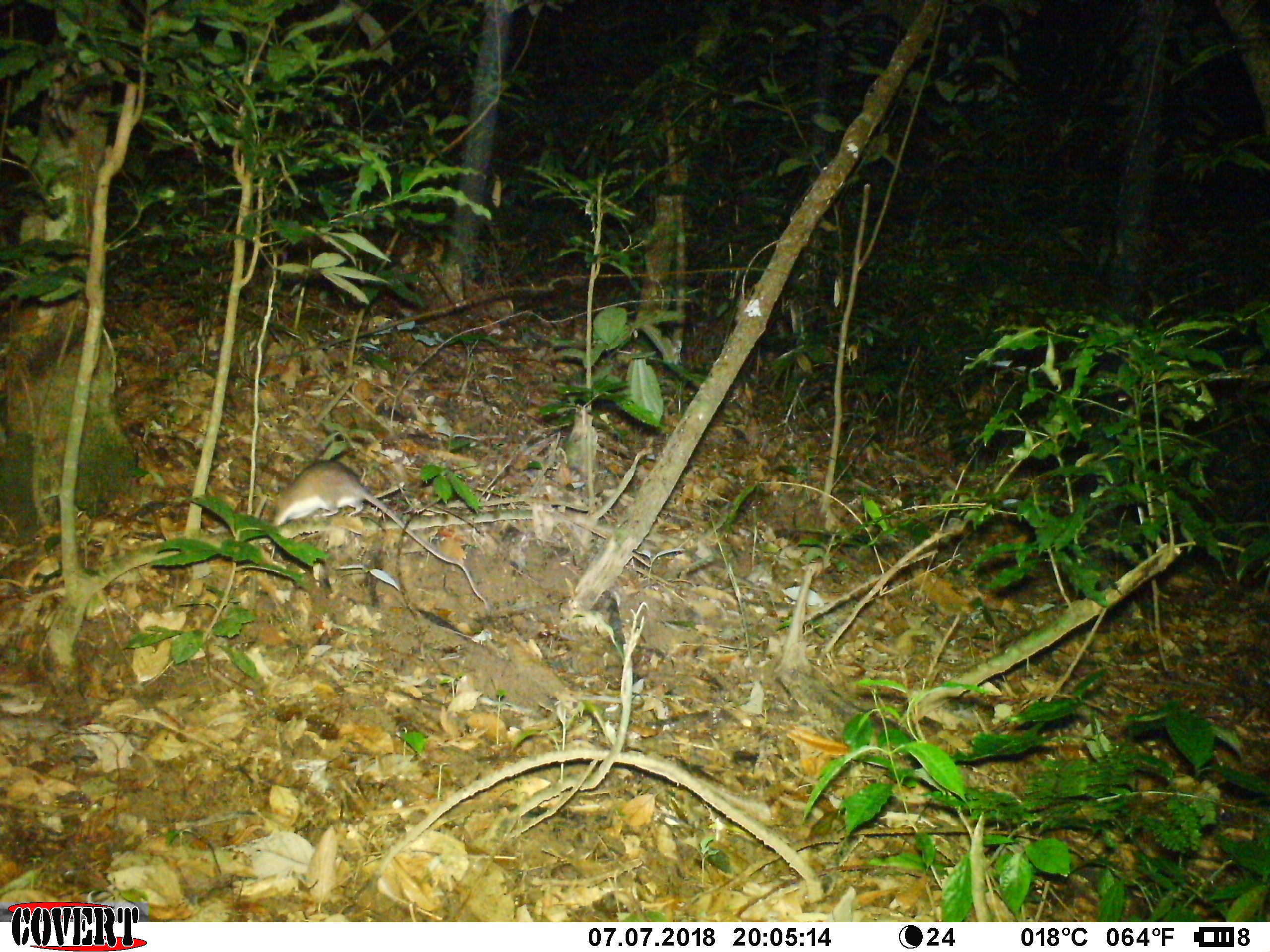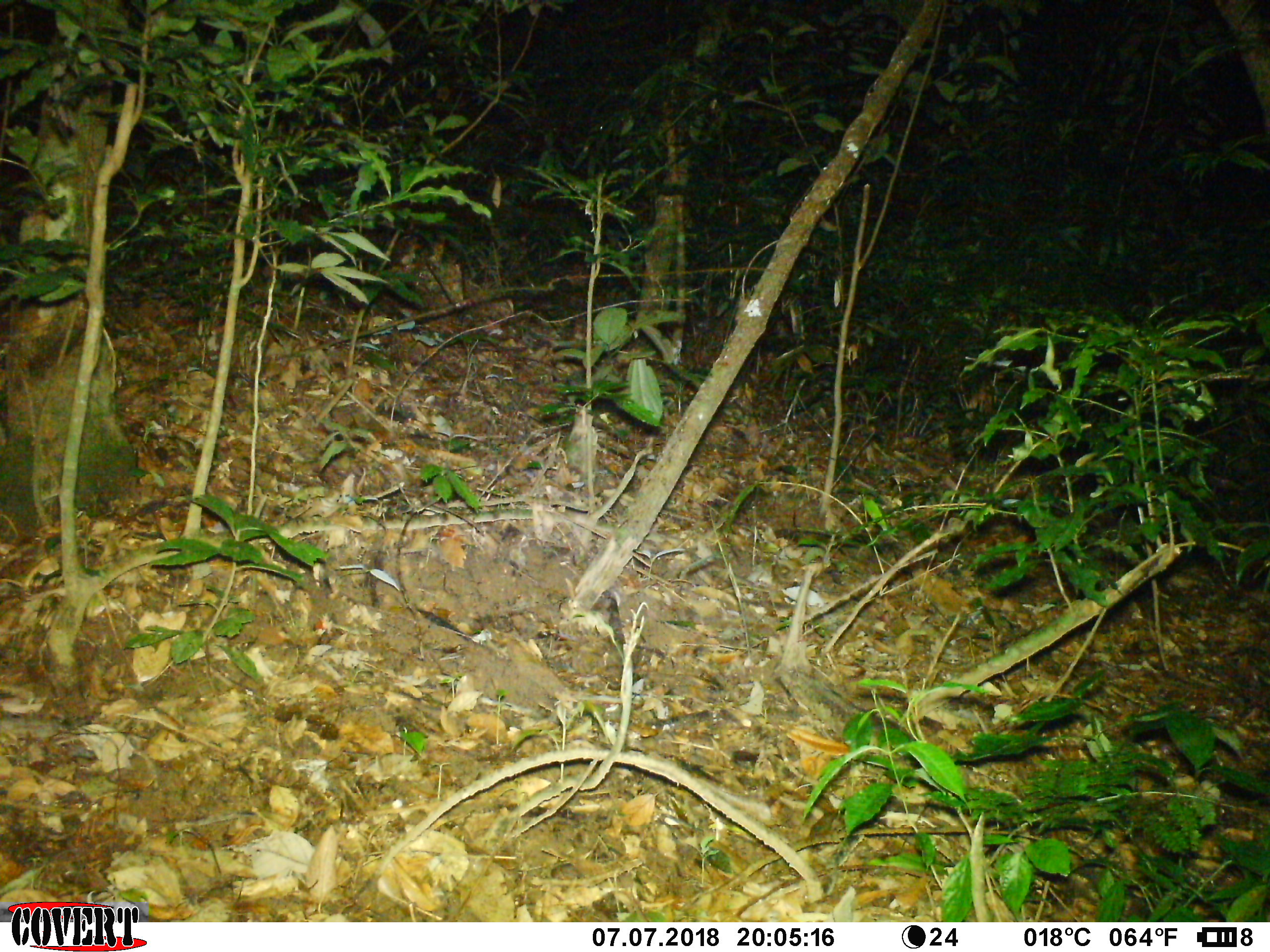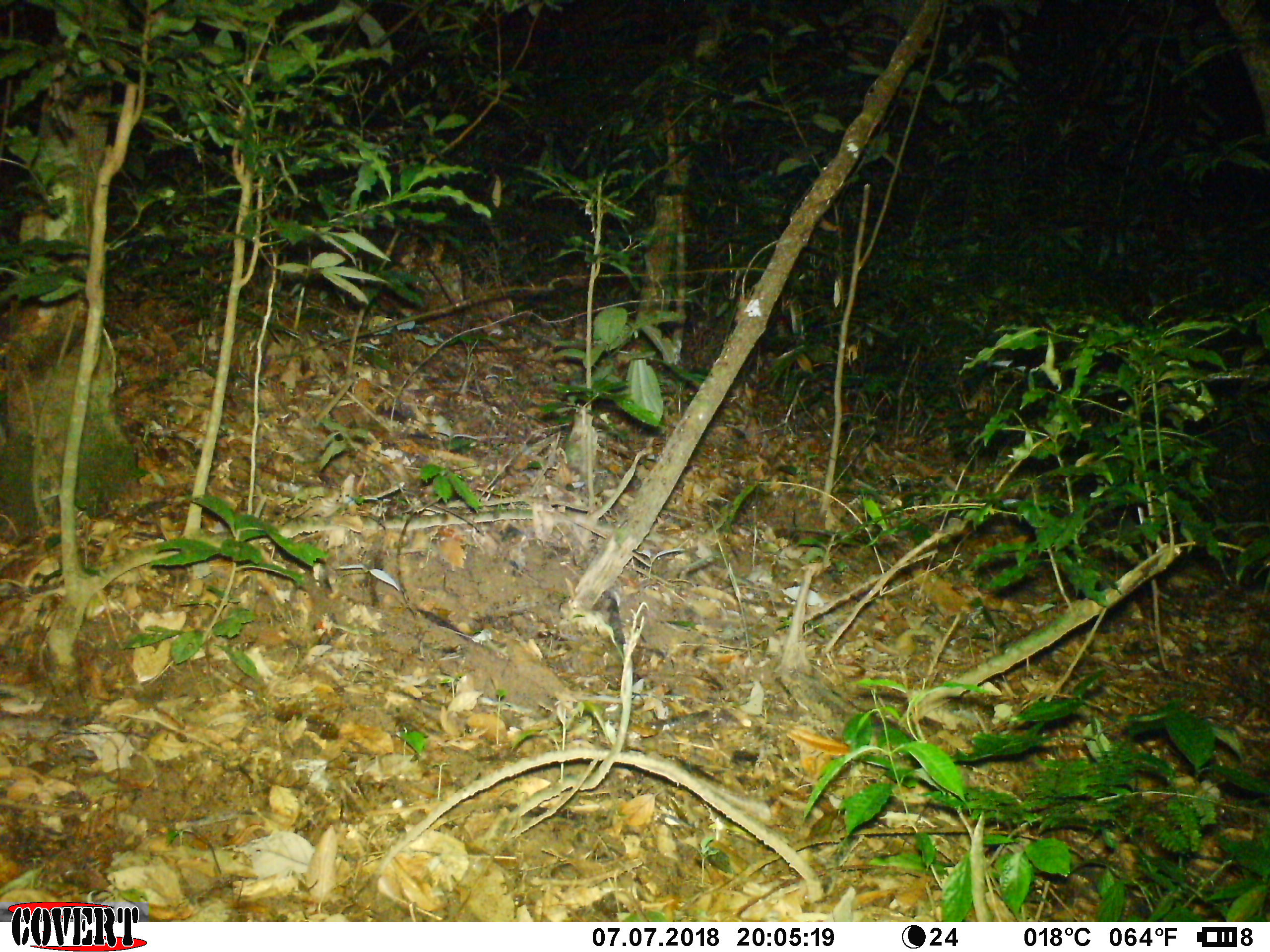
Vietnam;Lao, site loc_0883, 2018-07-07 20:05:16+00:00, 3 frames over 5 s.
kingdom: Animalia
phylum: Chordata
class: Mammalia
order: Rodentia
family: Muridae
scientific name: Muridae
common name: old-world mice and rats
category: unidentified murid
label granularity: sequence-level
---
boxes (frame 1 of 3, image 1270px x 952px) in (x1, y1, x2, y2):
unidentified murid: (268, 459, 485, 602)